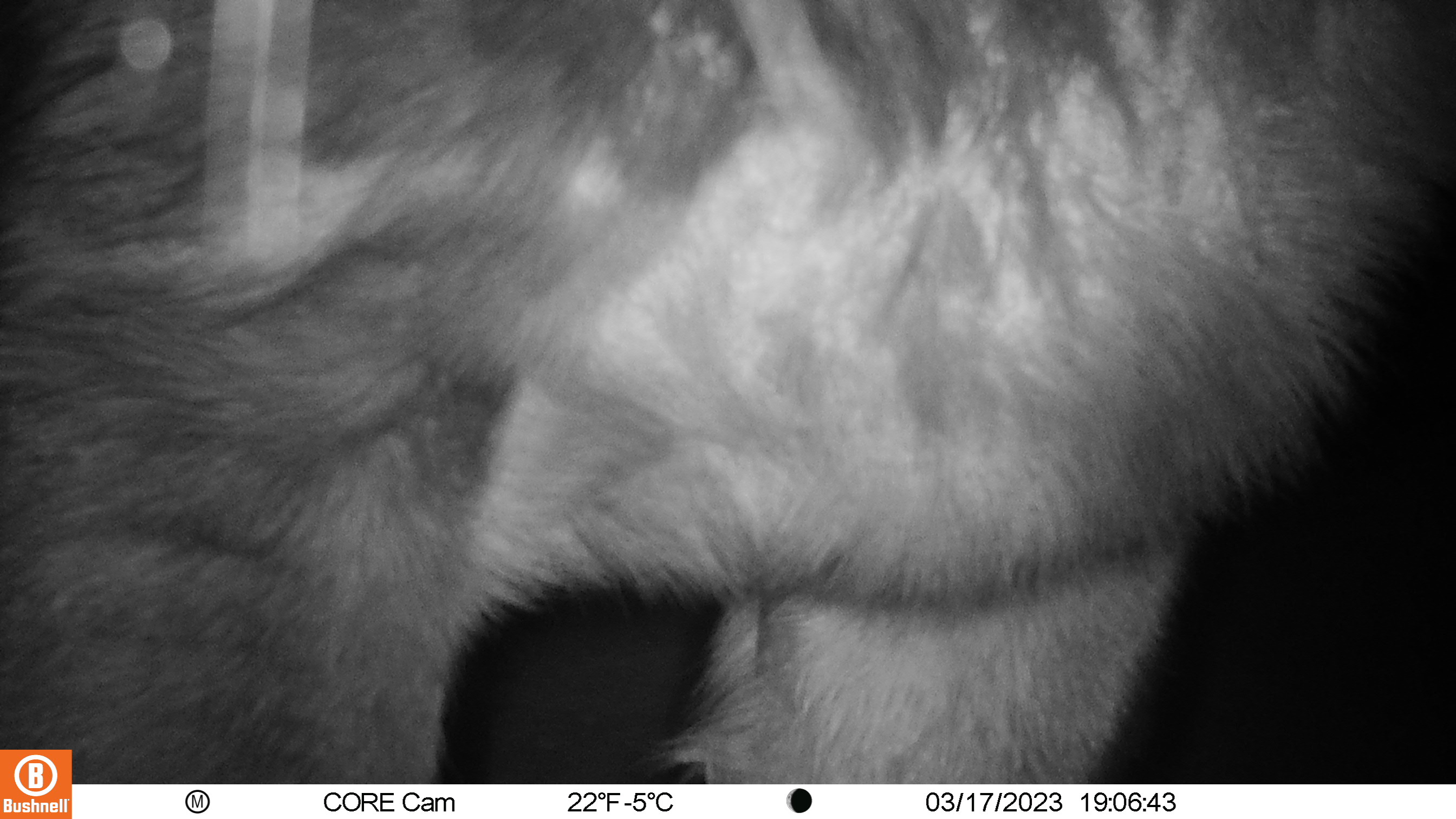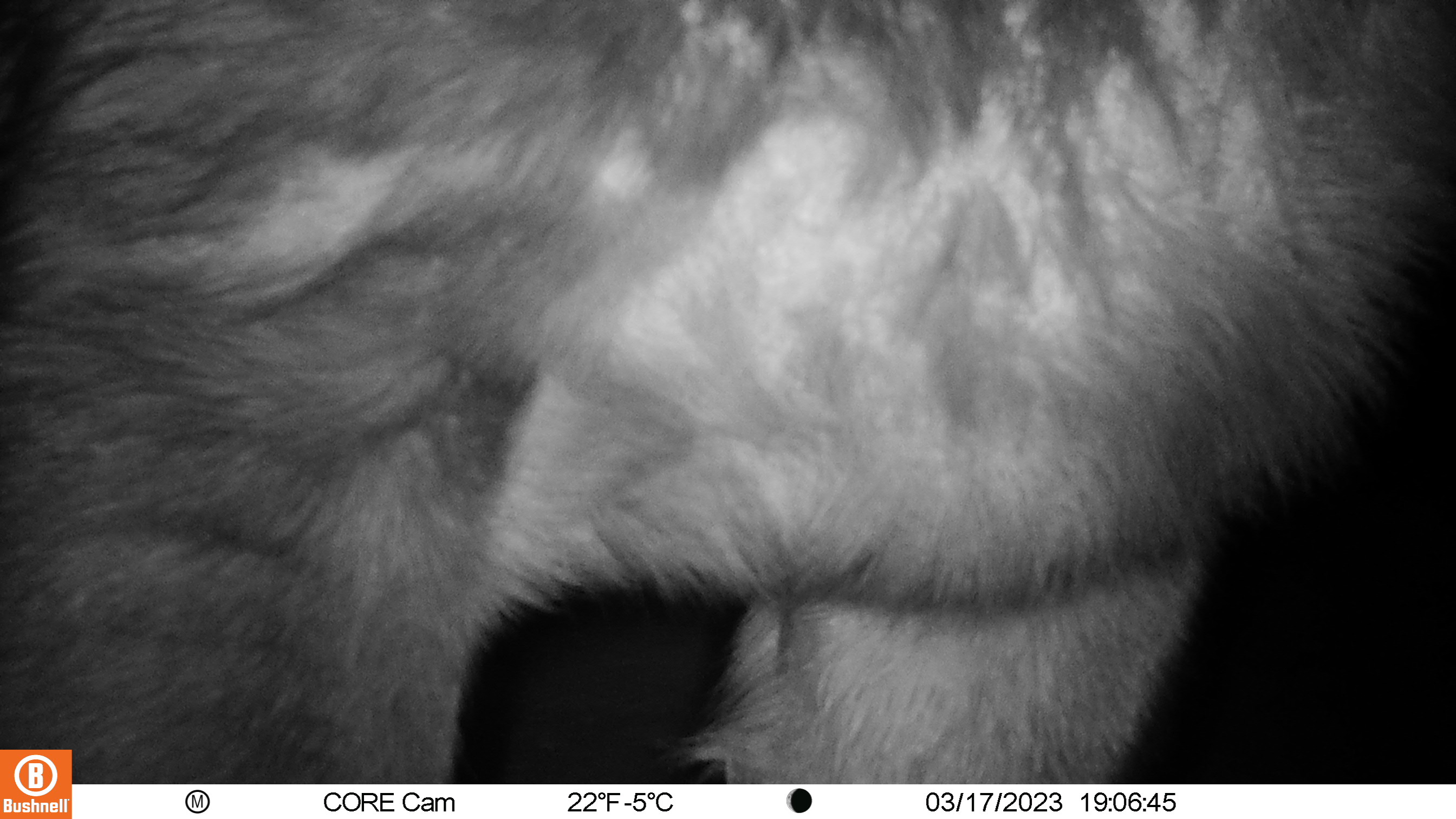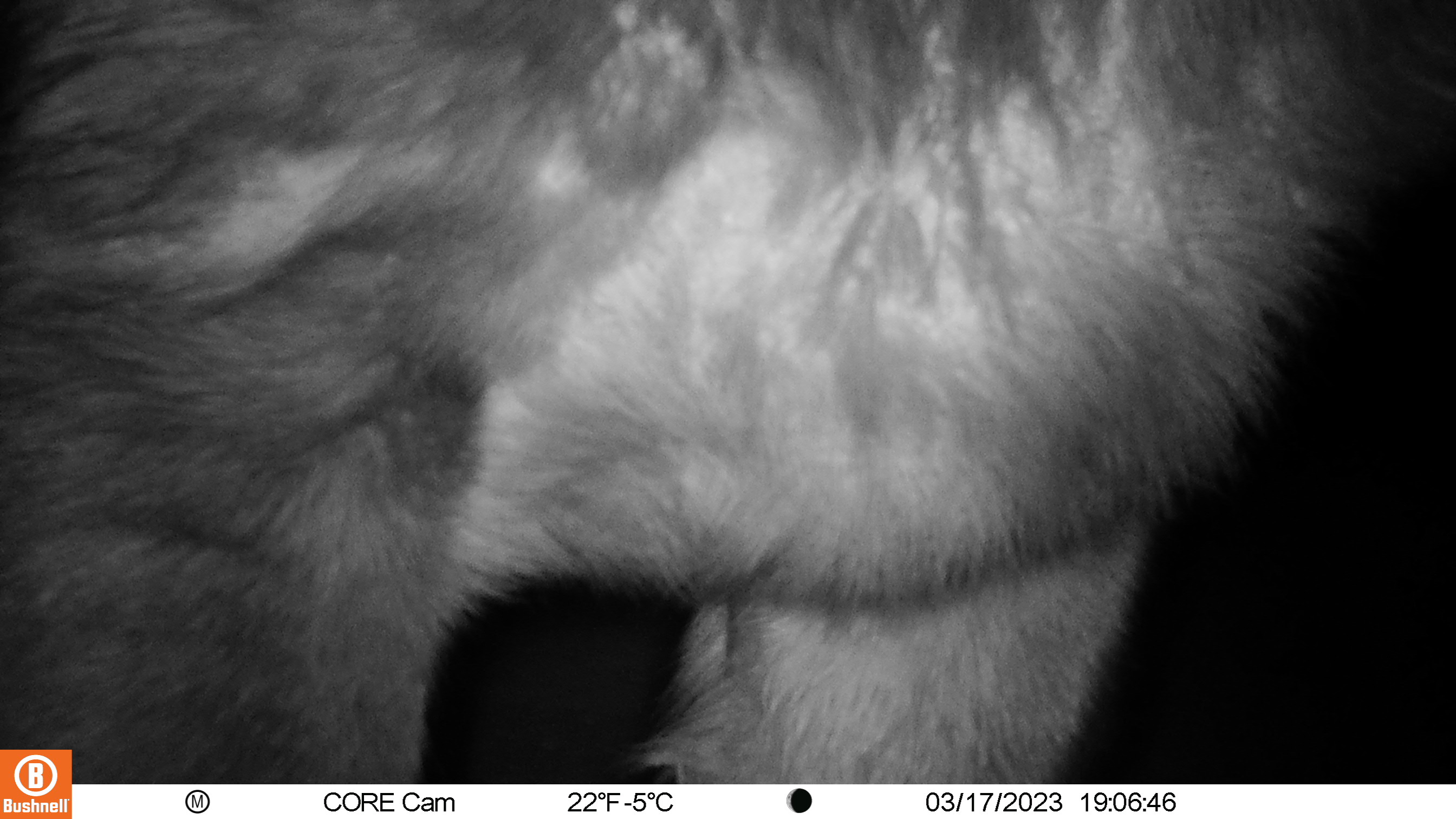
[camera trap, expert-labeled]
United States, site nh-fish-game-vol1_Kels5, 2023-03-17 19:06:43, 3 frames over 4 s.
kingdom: Animalia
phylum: Chordata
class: Mammalia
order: Artiodactyla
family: Cervidae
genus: Alces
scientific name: Alces alces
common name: moose